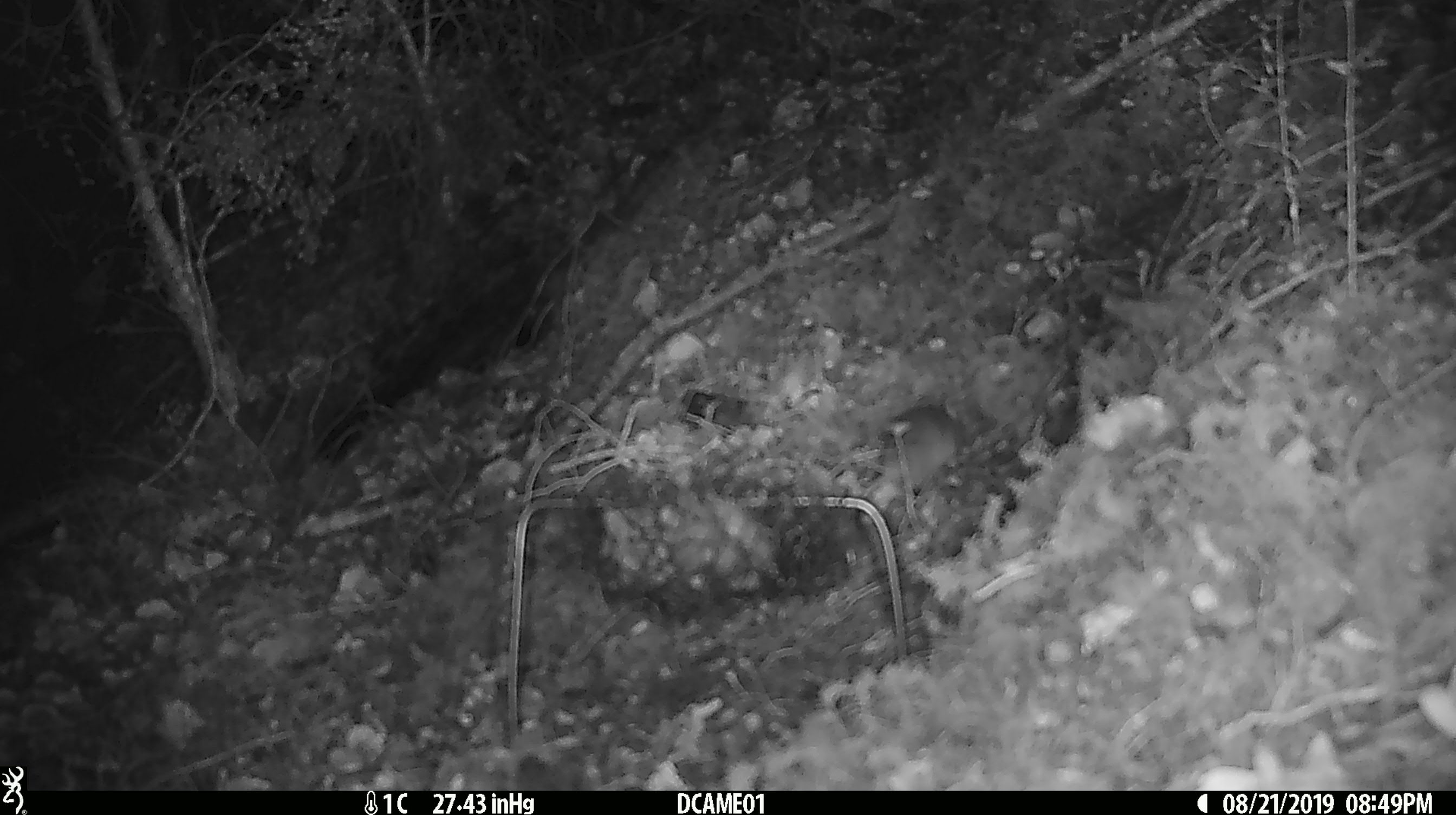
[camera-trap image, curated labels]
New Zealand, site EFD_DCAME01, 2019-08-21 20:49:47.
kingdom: Animalia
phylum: Chordata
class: Mammalia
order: Rodentia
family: Muridae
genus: Mus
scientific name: Mus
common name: mouse